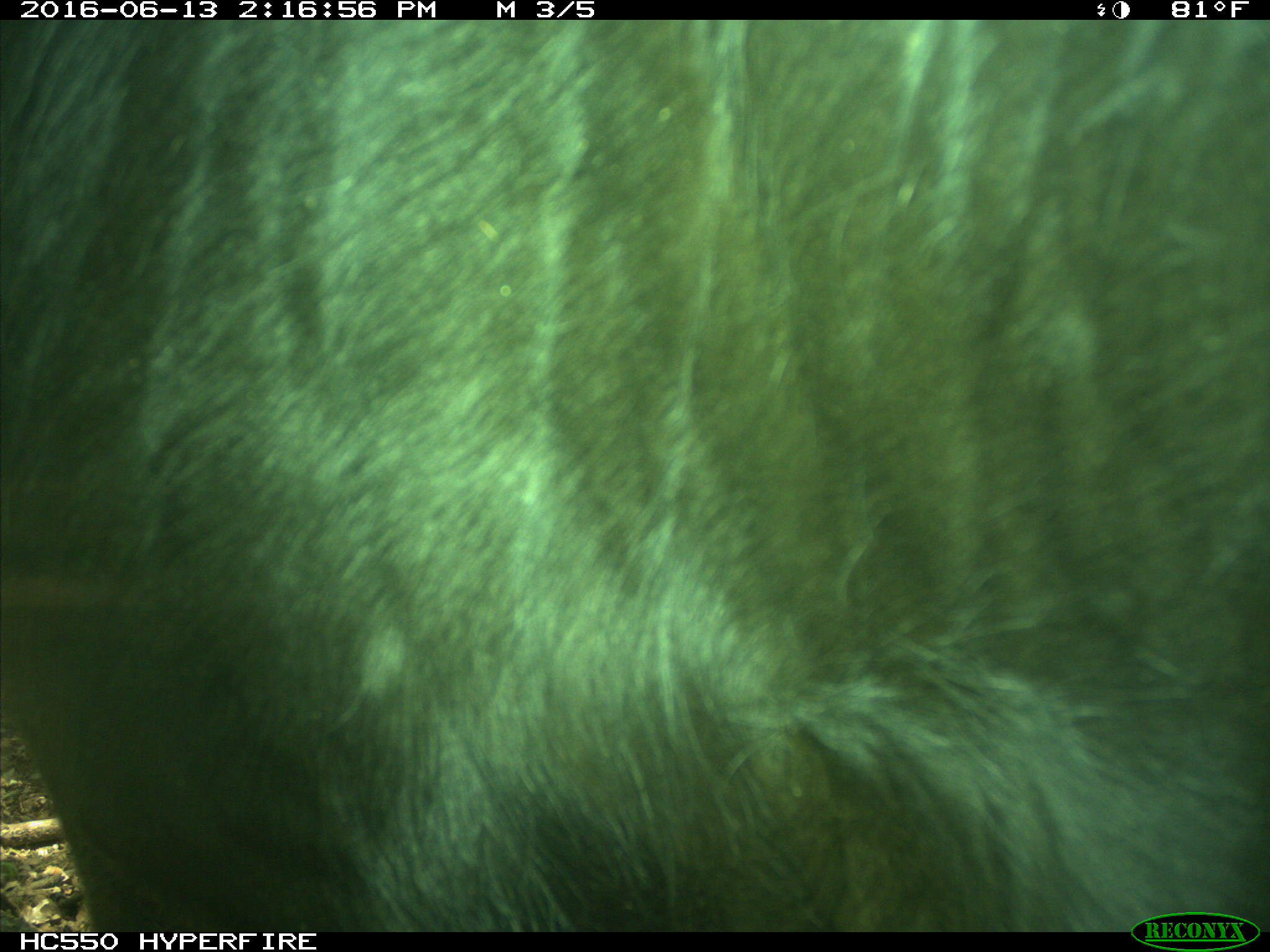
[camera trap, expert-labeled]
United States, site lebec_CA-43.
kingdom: Animalia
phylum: Chordata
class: Mammalia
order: Artiodactyla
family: Bovidae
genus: Bos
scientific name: Bos taurus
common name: domestic cow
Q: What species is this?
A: Bos taurus (domestic cow).